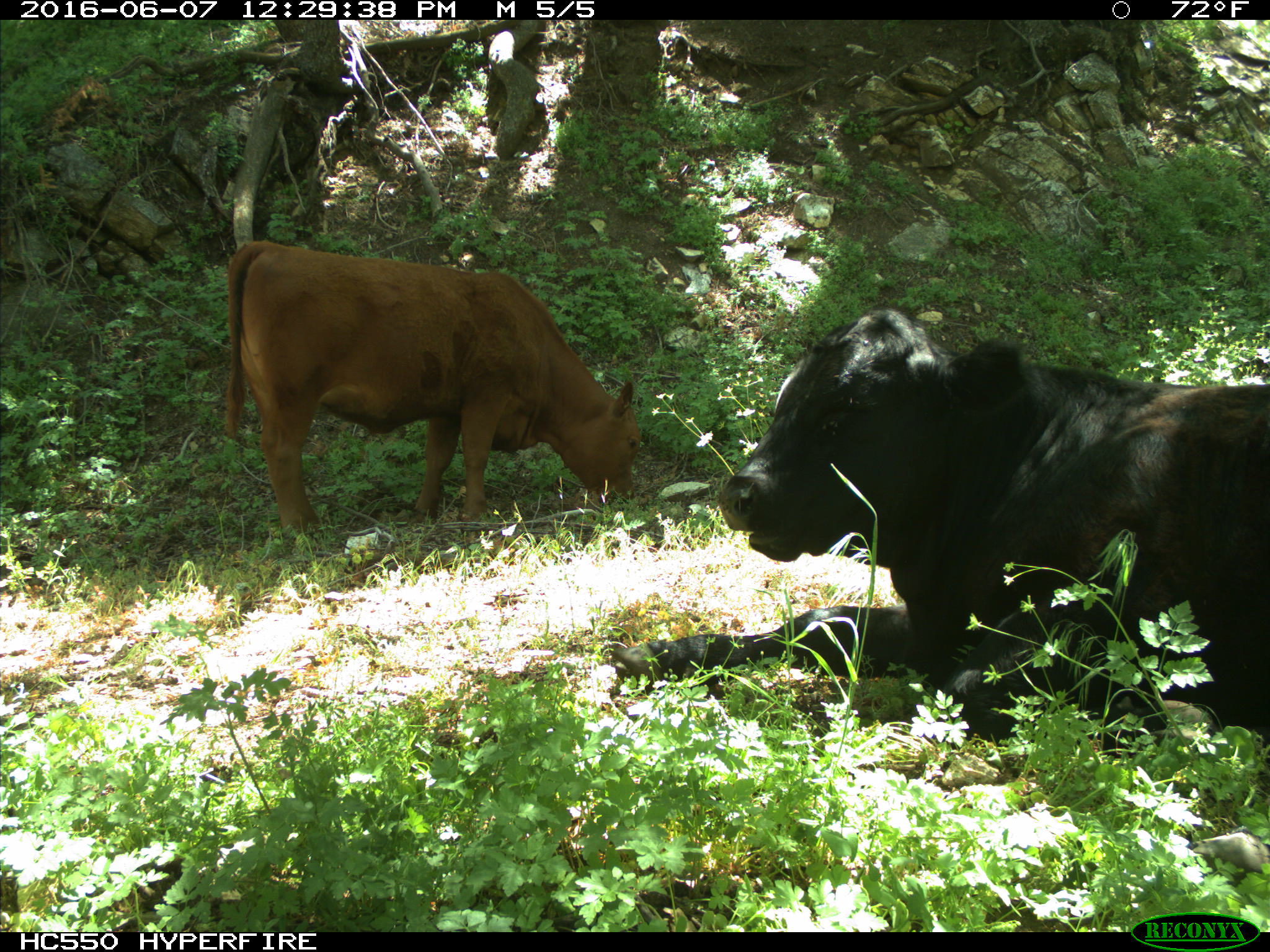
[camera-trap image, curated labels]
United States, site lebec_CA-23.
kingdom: Animalia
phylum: Chordata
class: Mammalia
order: Artiodactyla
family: Bovidae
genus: Bos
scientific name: Bos taurus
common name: domestic cow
Bos taurus (domestic cow).